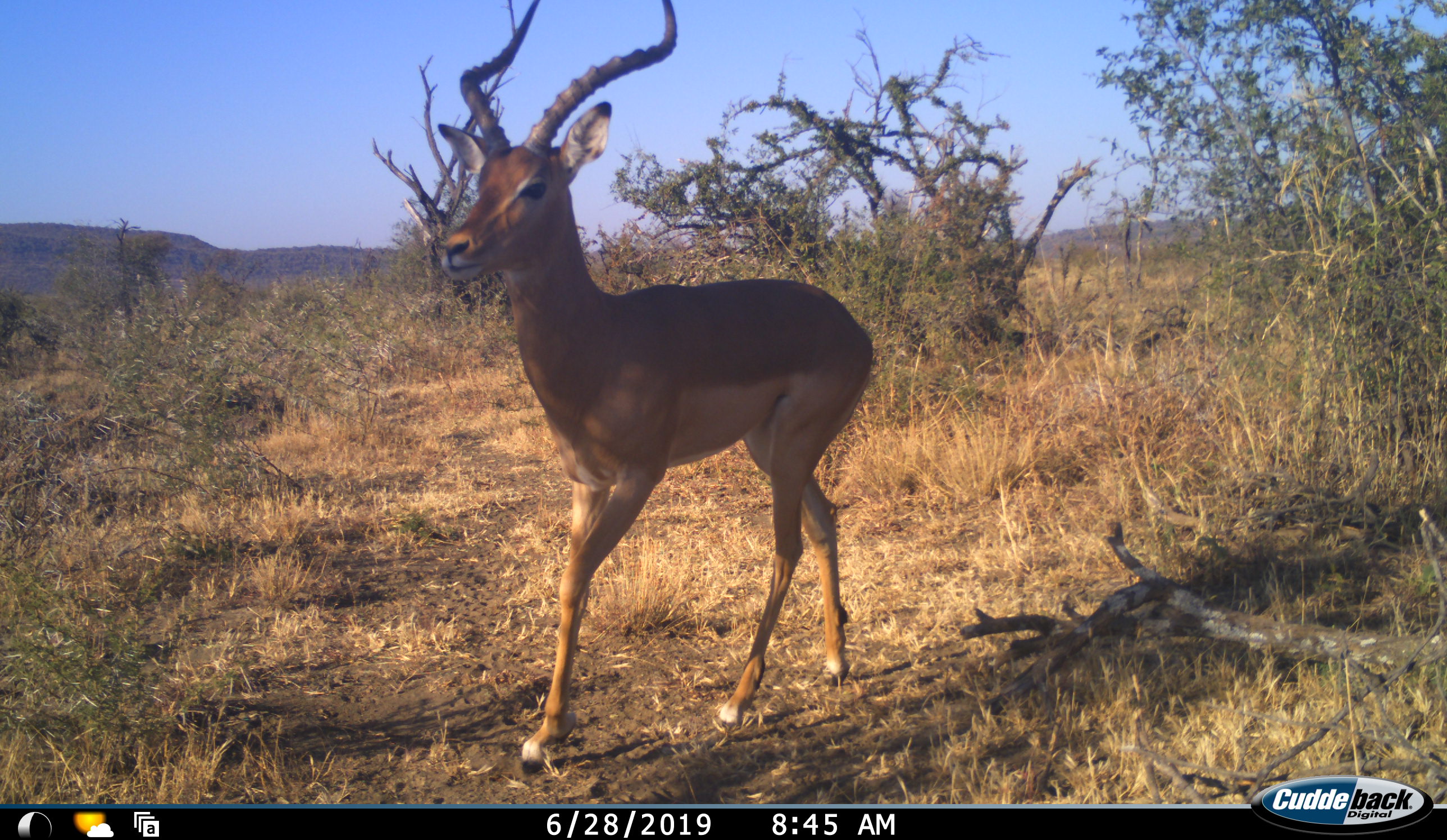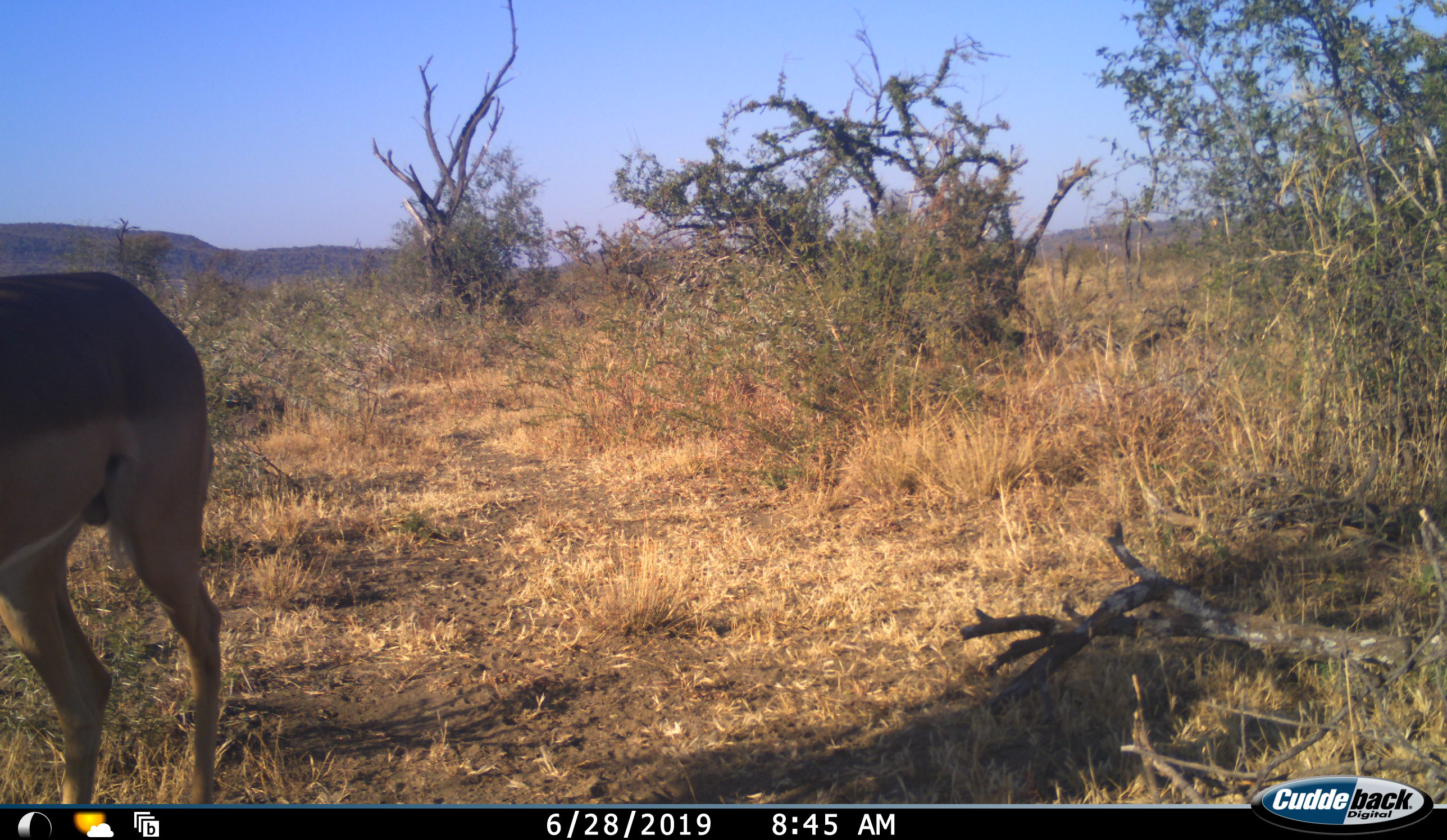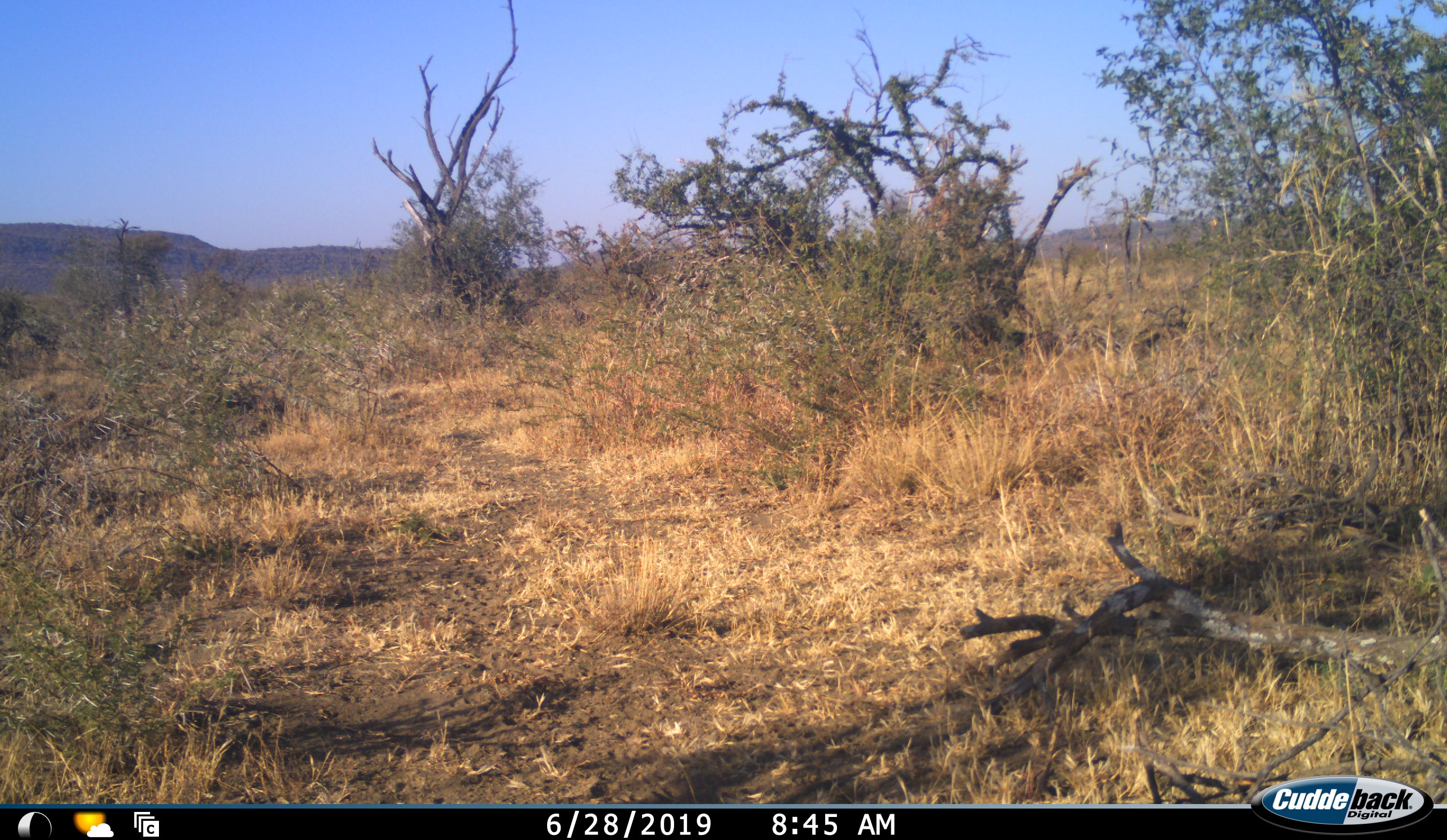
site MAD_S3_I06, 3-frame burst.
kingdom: Animalia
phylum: Chordata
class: Mammalia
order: Artiodactyla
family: Bovidae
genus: Aepyceros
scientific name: Aepyceros melampus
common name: impala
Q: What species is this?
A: Impala (Aepyceros melampus).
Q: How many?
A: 1.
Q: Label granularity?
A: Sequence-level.